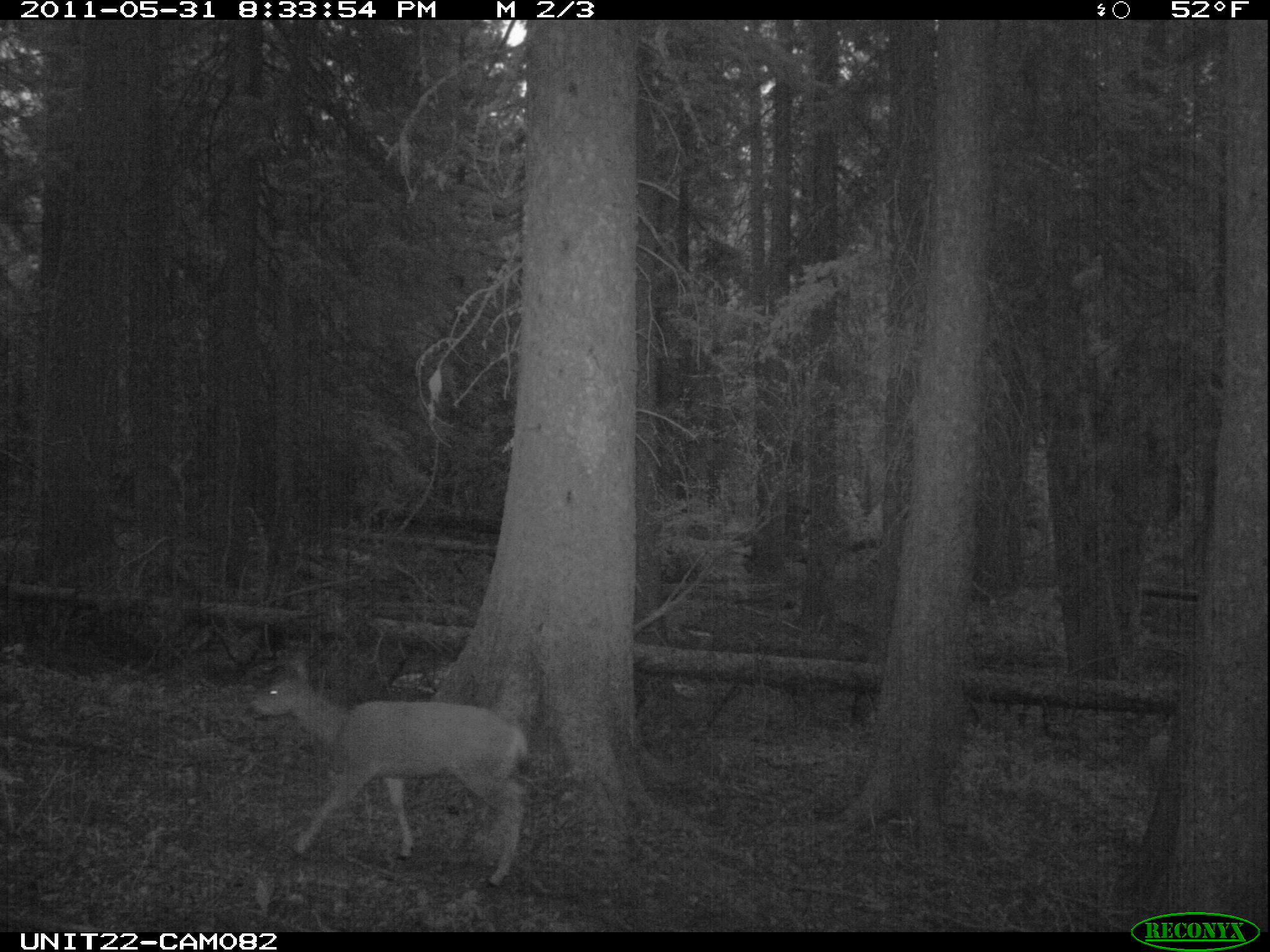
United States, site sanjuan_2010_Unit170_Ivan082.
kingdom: Animalia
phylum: Chordata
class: Mammalia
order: Artiodactyla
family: Cervidae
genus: Odocoileus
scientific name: Odocoileus hemionus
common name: mule deer